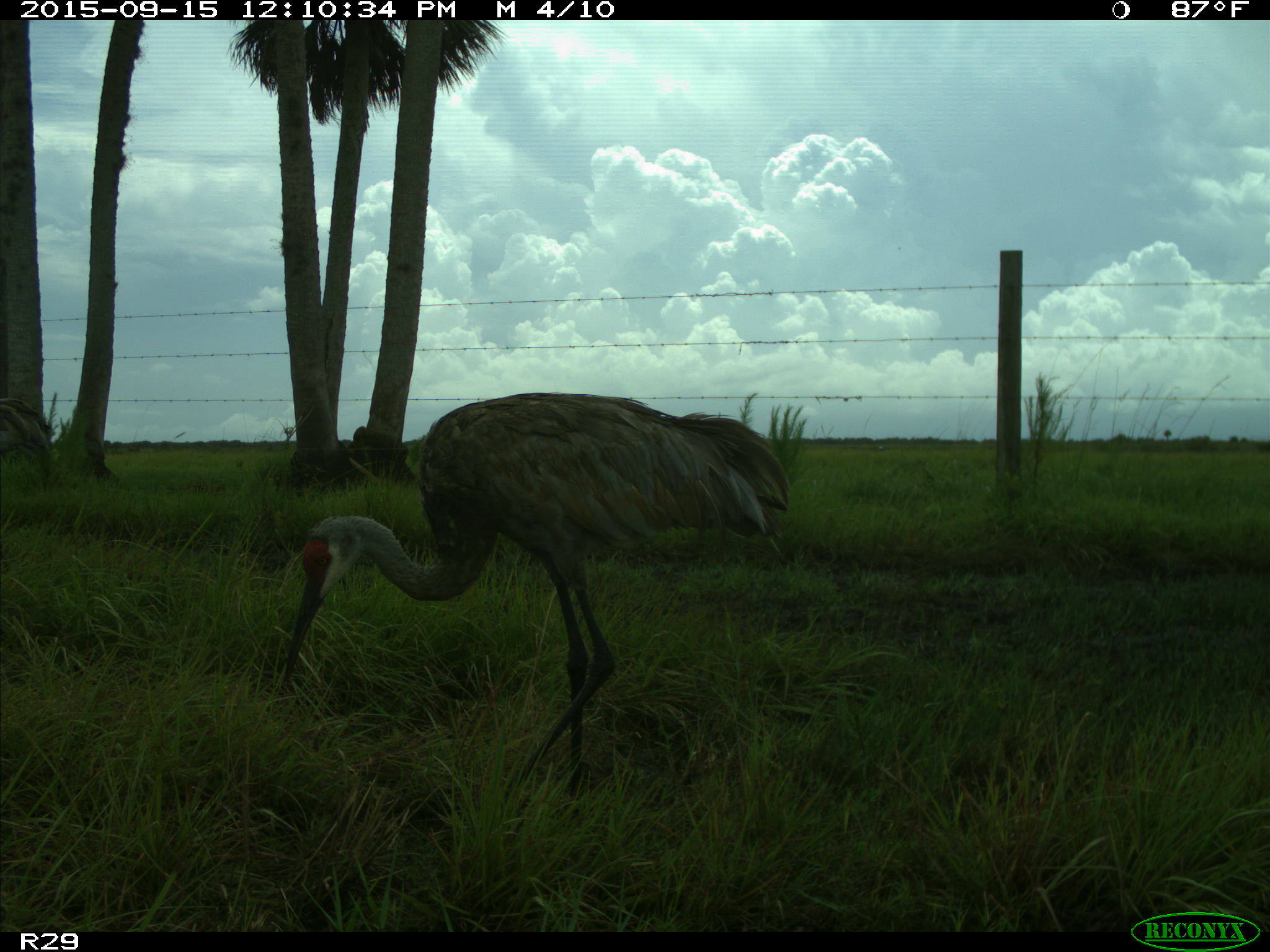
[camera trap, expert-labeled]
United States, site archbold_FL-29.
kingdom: Animalia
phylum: Chordata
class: Aves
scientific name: Aves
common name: birds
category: unidentified bird